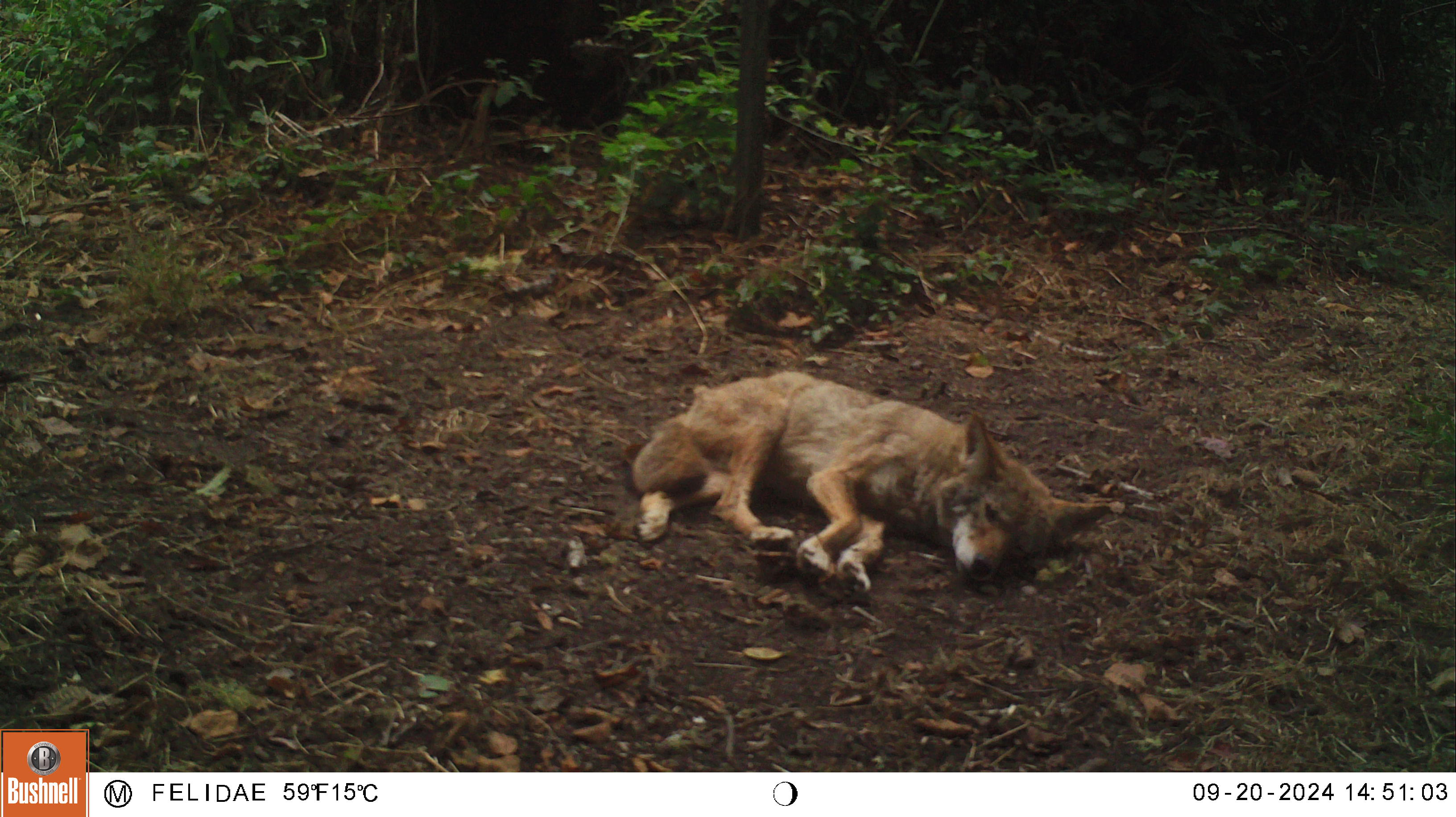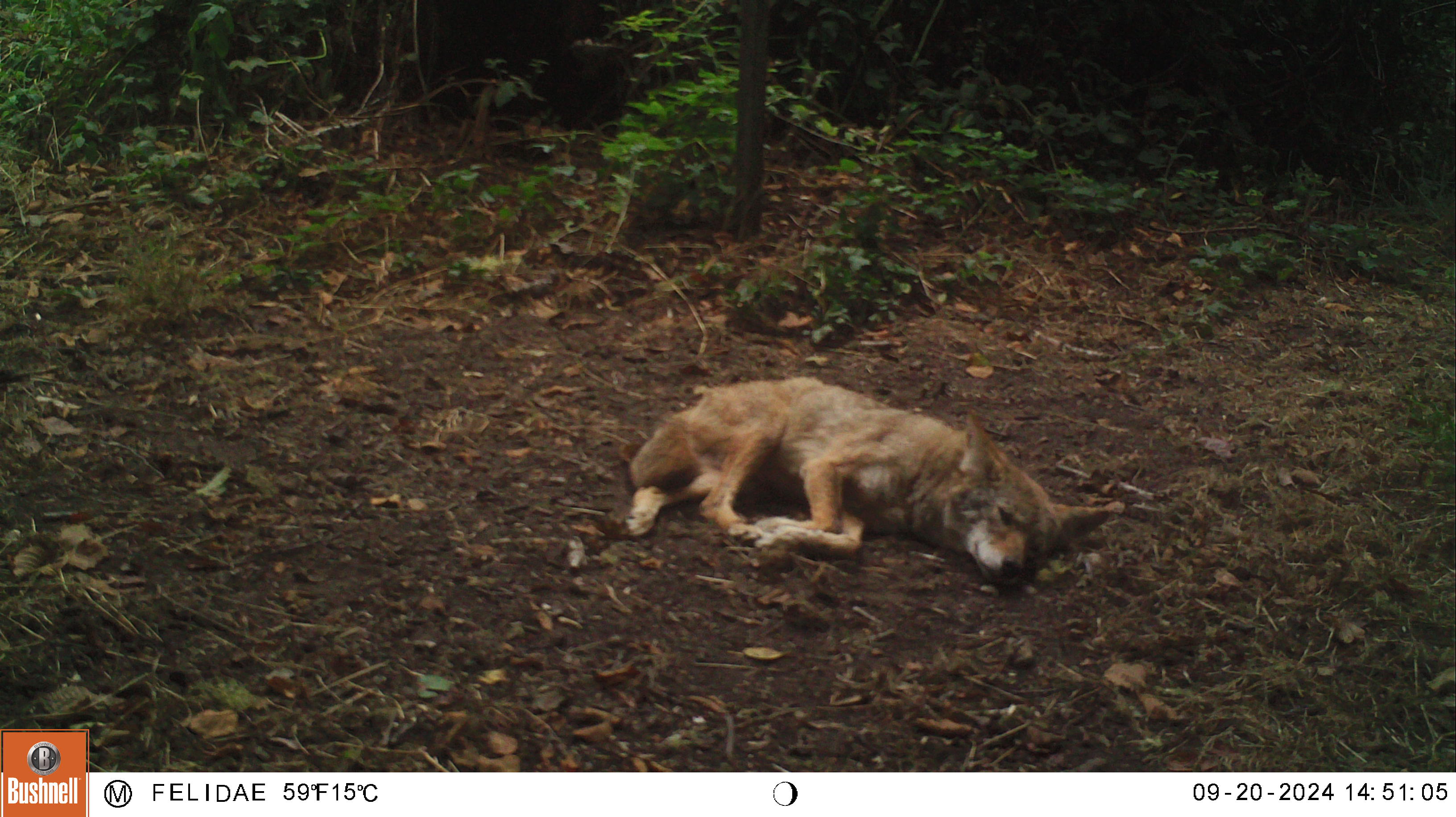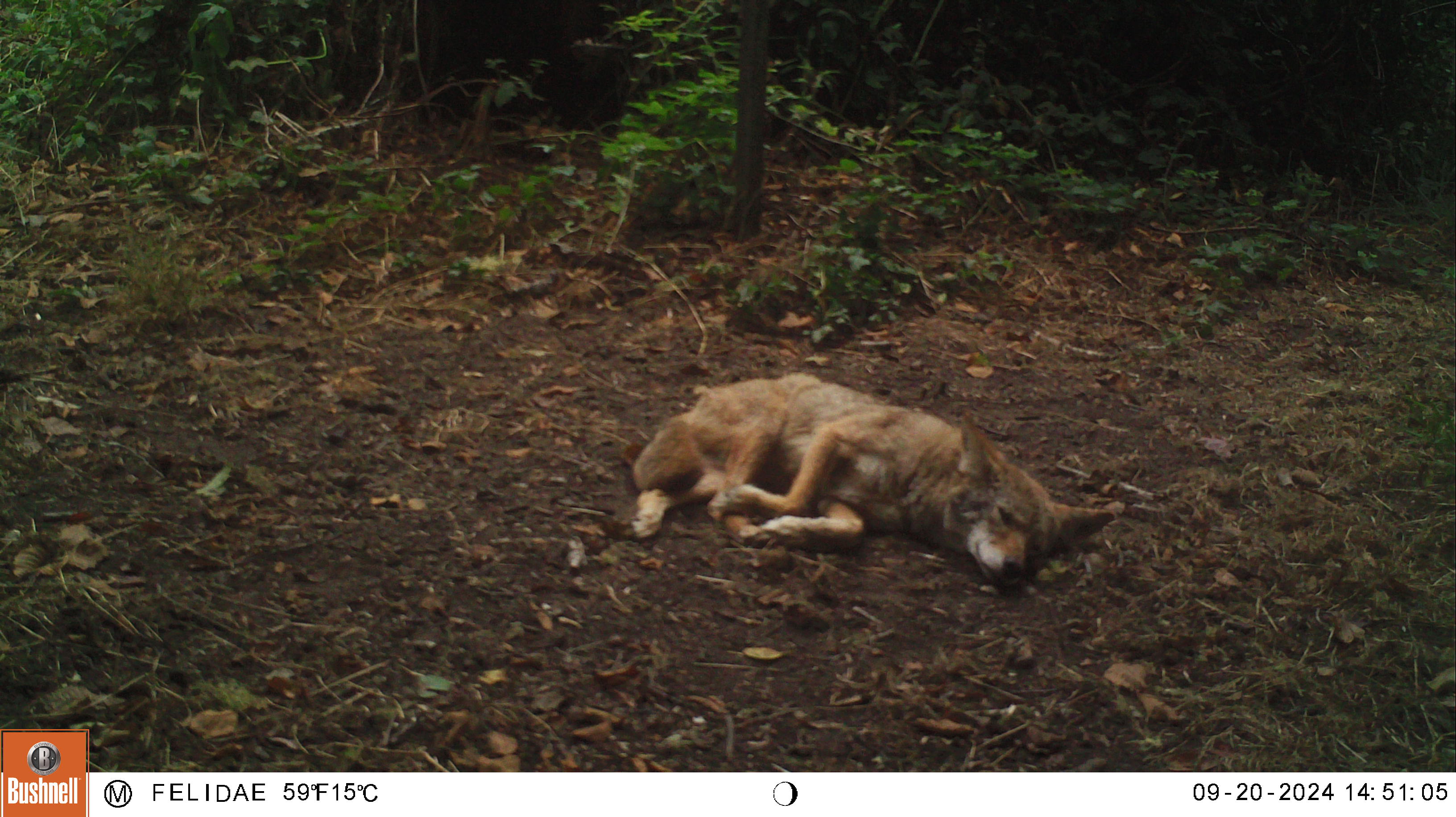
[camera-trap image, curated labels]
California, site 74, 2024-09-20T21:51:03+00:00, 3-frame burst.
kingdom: Animalia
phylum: Chordata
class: Mammalia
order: Carnivora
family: Canidae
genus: Canis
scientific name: Canis latrans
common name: coyote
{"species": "coyote (Canis latrans)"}